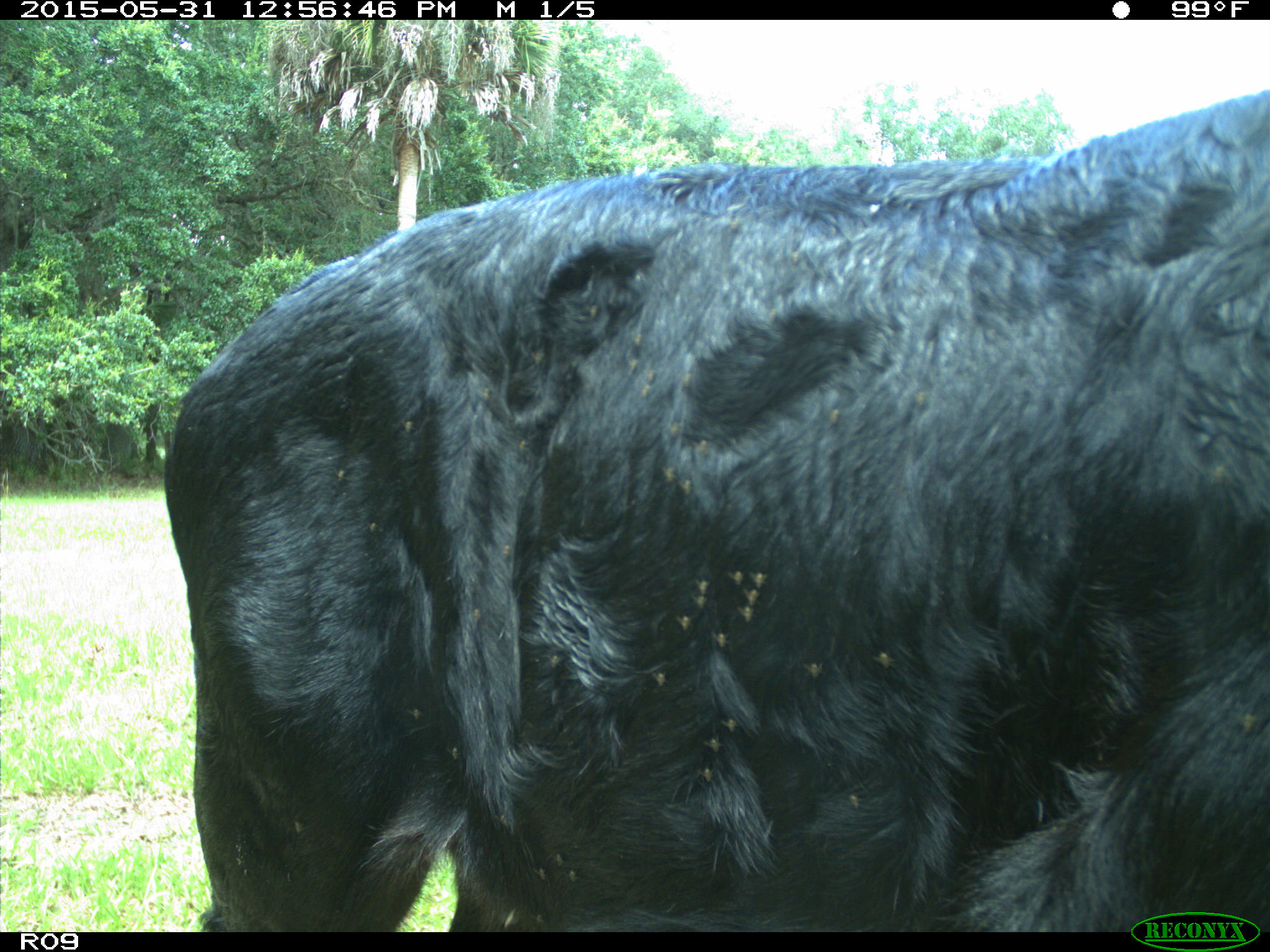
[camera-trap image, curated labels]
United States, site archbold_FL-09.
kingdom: Animalia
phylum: Chordata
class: Mammalia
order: Artiodactyla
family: Bovidae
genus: Bos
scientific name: Bos taurus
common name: domestic cow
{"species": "Bos taurus (domestic cow)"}